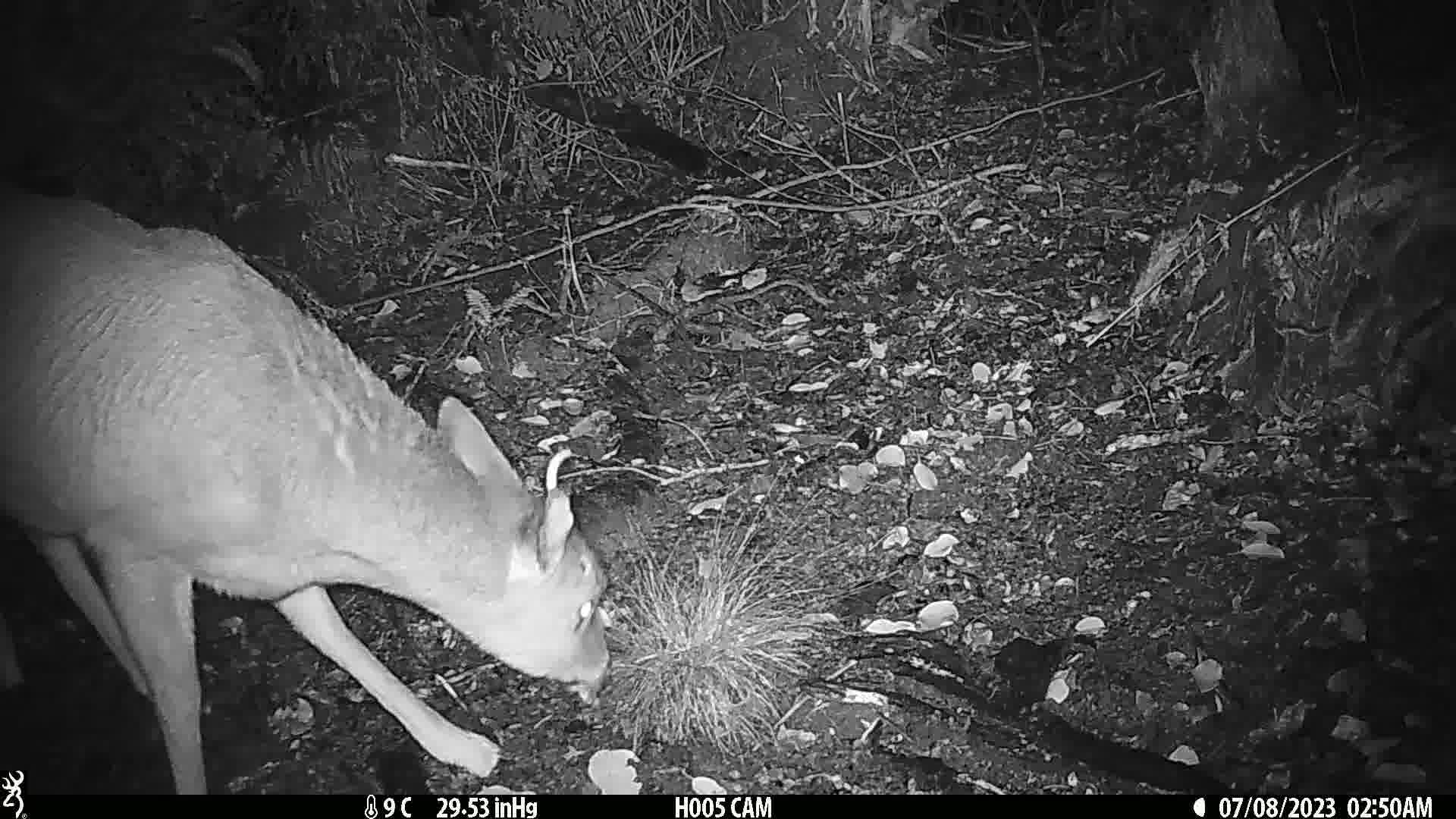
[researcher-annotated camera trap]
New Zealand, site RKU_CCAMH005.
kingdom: Animalia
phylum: Chordata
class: Mammalia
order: Artiodactyla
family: Cervidae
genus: Odocoileus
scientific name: Odocoileus virginianus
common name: white-tailed deer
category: white tailed deer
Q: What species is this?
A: White tailed deer (white-tailed deer) (Odocoileus virginianus).